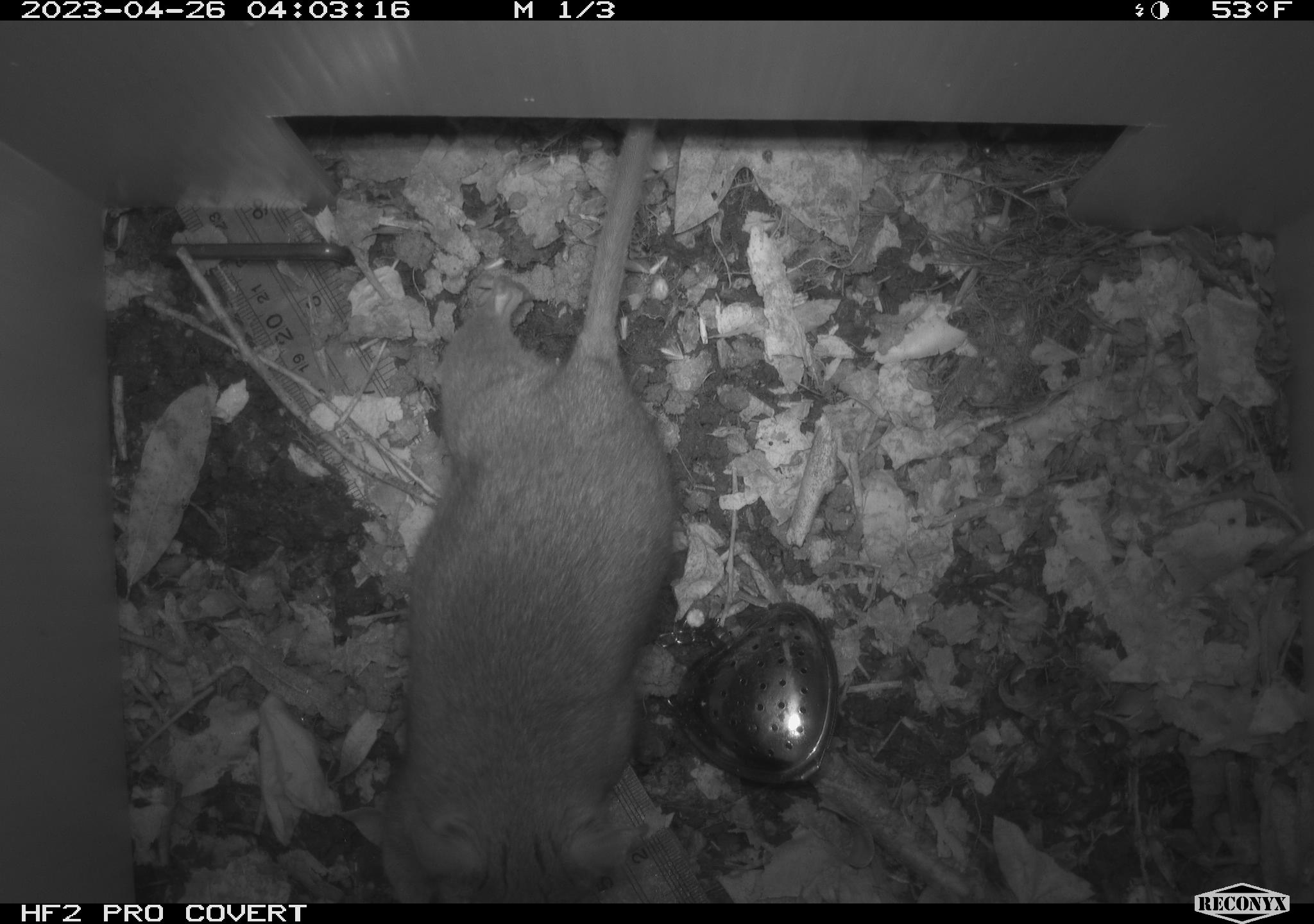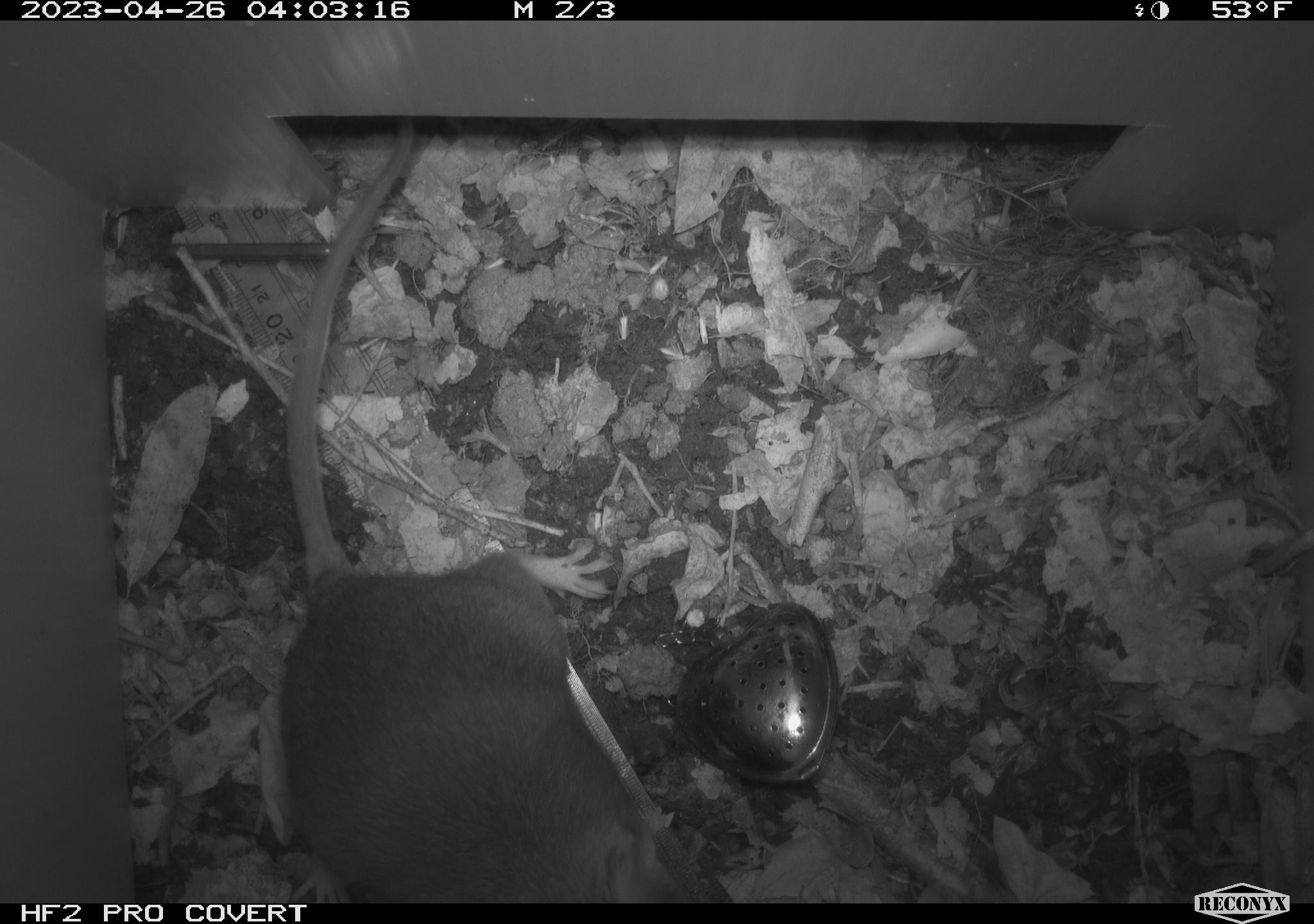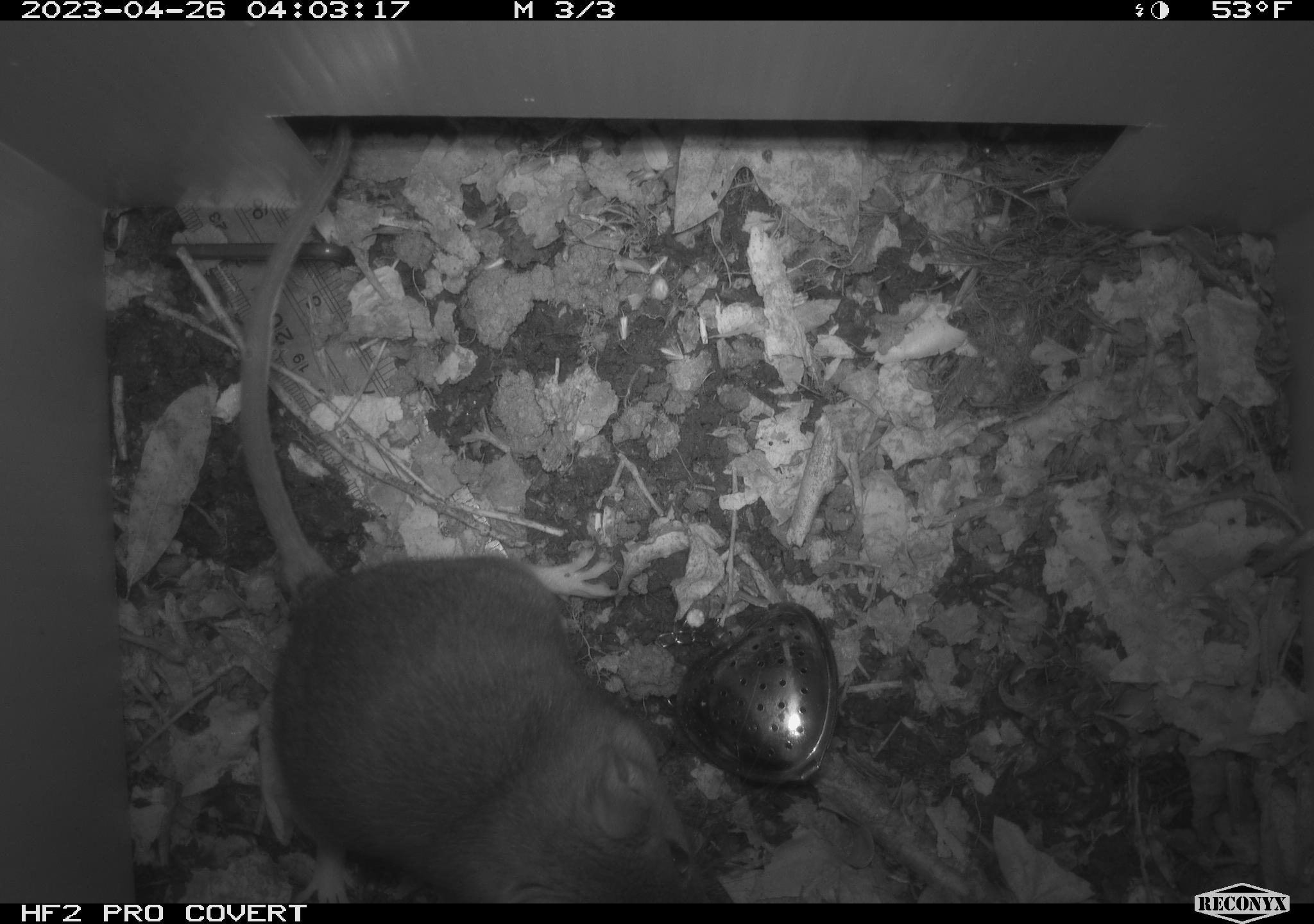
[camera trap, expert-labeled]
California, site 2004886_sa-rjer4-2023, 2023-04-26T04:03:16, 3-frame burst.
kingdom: Animalia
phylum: Chordata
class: Mammalia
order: Rodentia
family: Cricetidae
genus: Neotoma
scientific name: Neotoma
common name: pack rat or woodrat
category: neotoma species